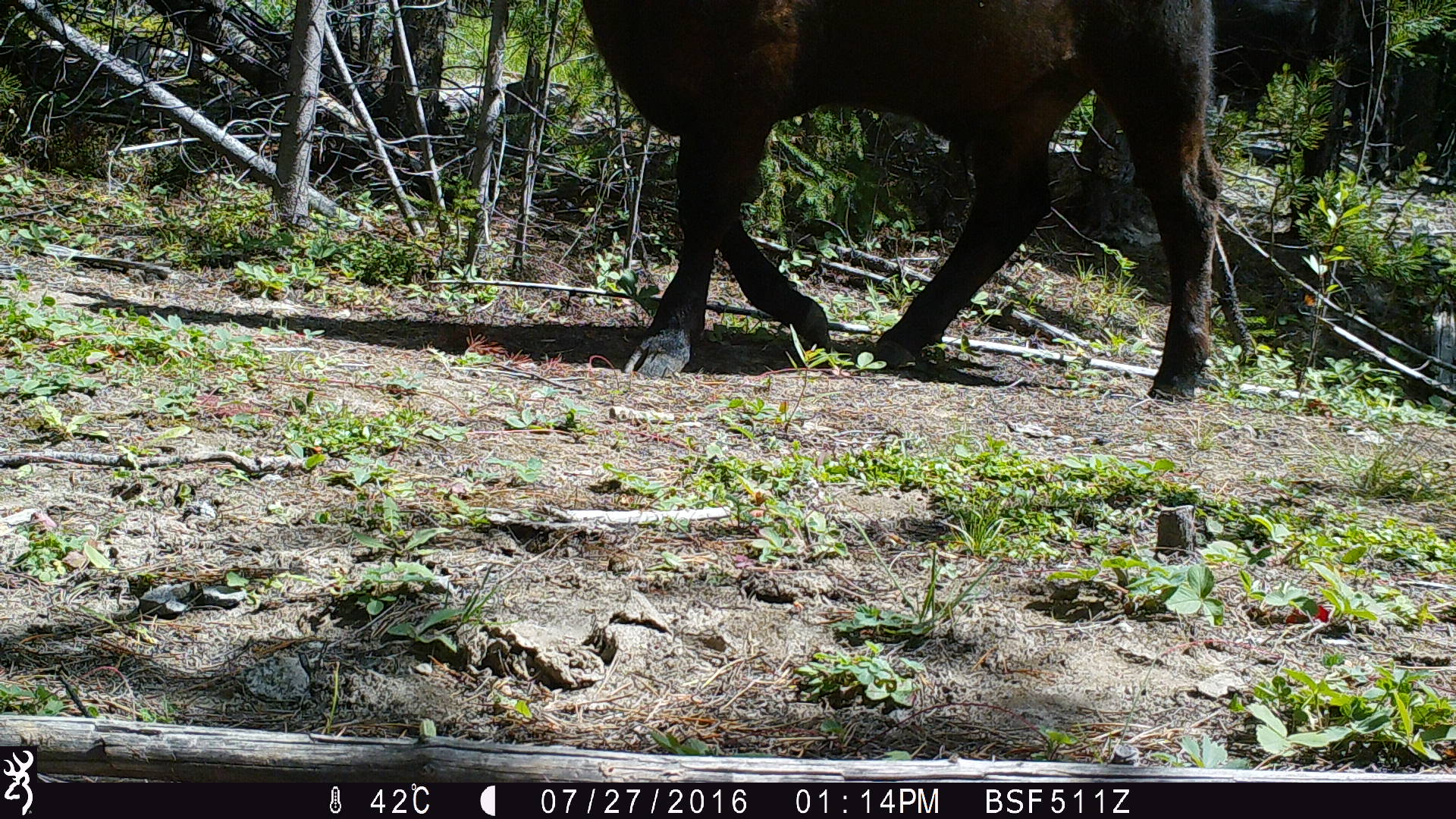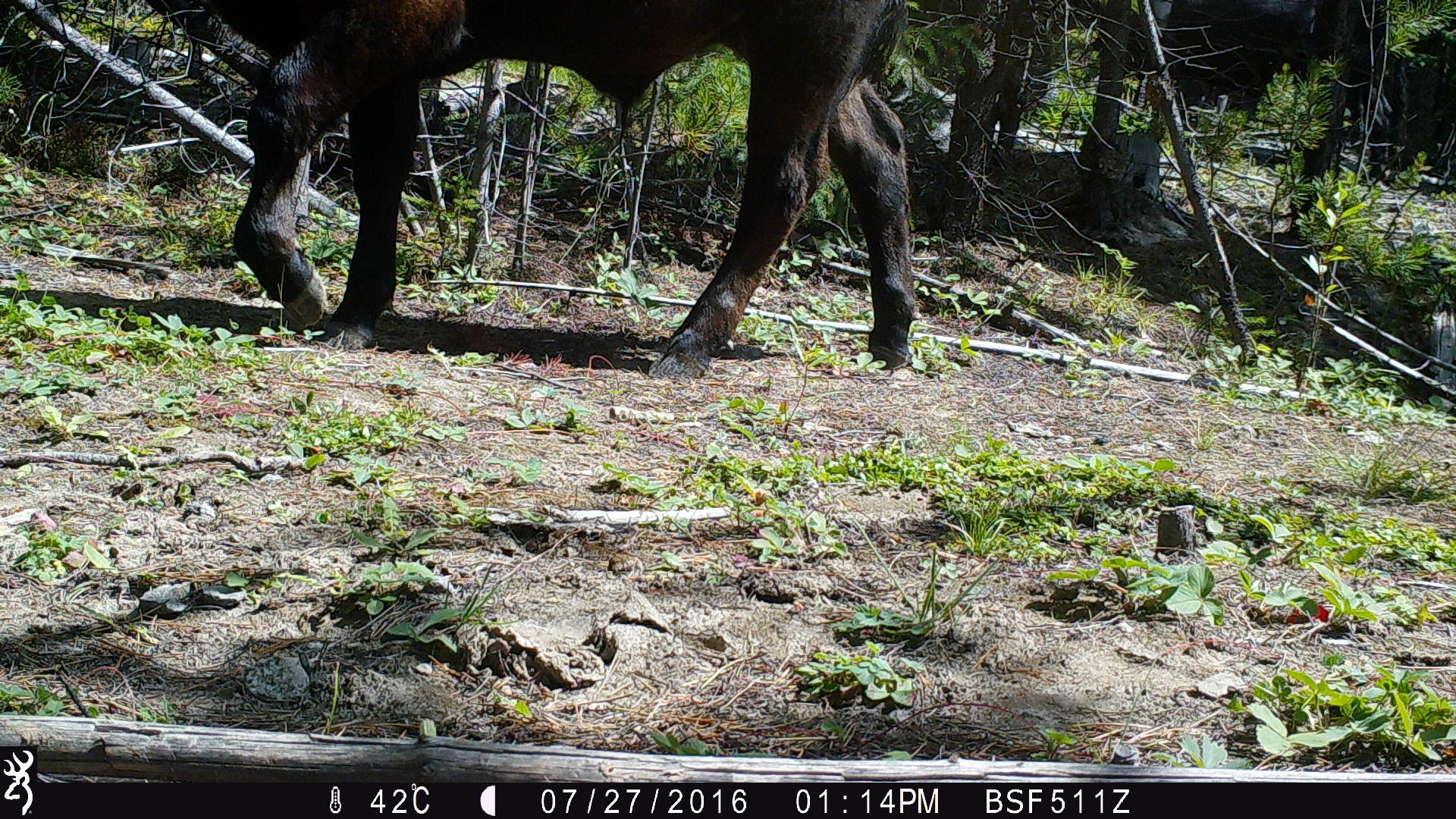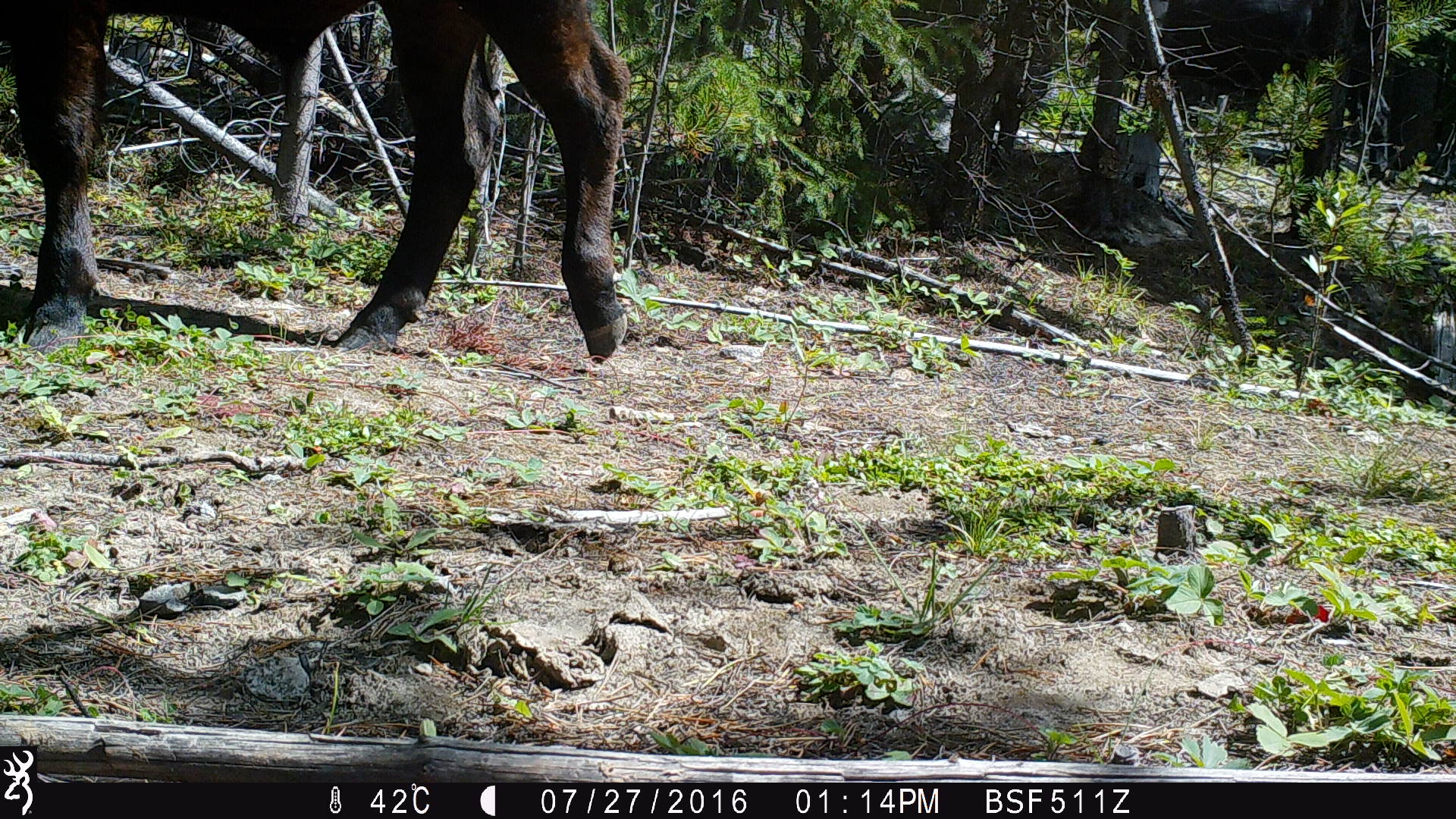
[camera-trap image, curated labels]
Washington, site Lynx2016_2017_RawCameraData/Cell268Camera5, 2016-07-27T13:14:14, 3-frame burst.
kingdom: Animalia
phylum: Chordata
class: Mammalia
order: Artiodactyla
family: Bovidae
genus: Bos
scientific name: Bos taurus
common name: domestic cattle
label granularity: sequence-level